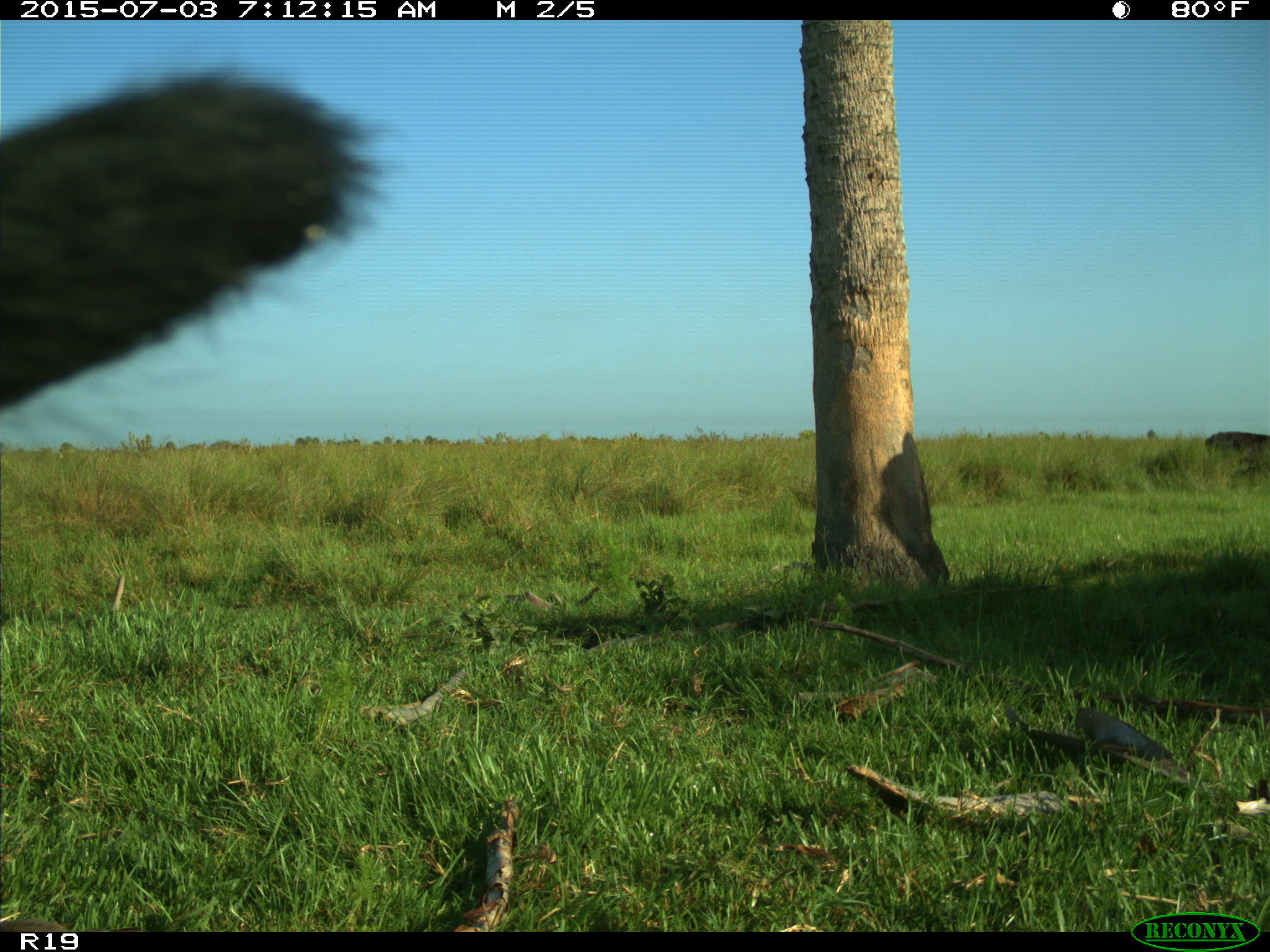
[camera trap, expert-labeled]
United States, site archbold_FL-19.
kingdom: Animalia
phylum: Chordata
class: Mammalia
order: Artiodactyla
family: Bovidae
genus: Bos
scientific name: Bos taurus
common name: domestic cow